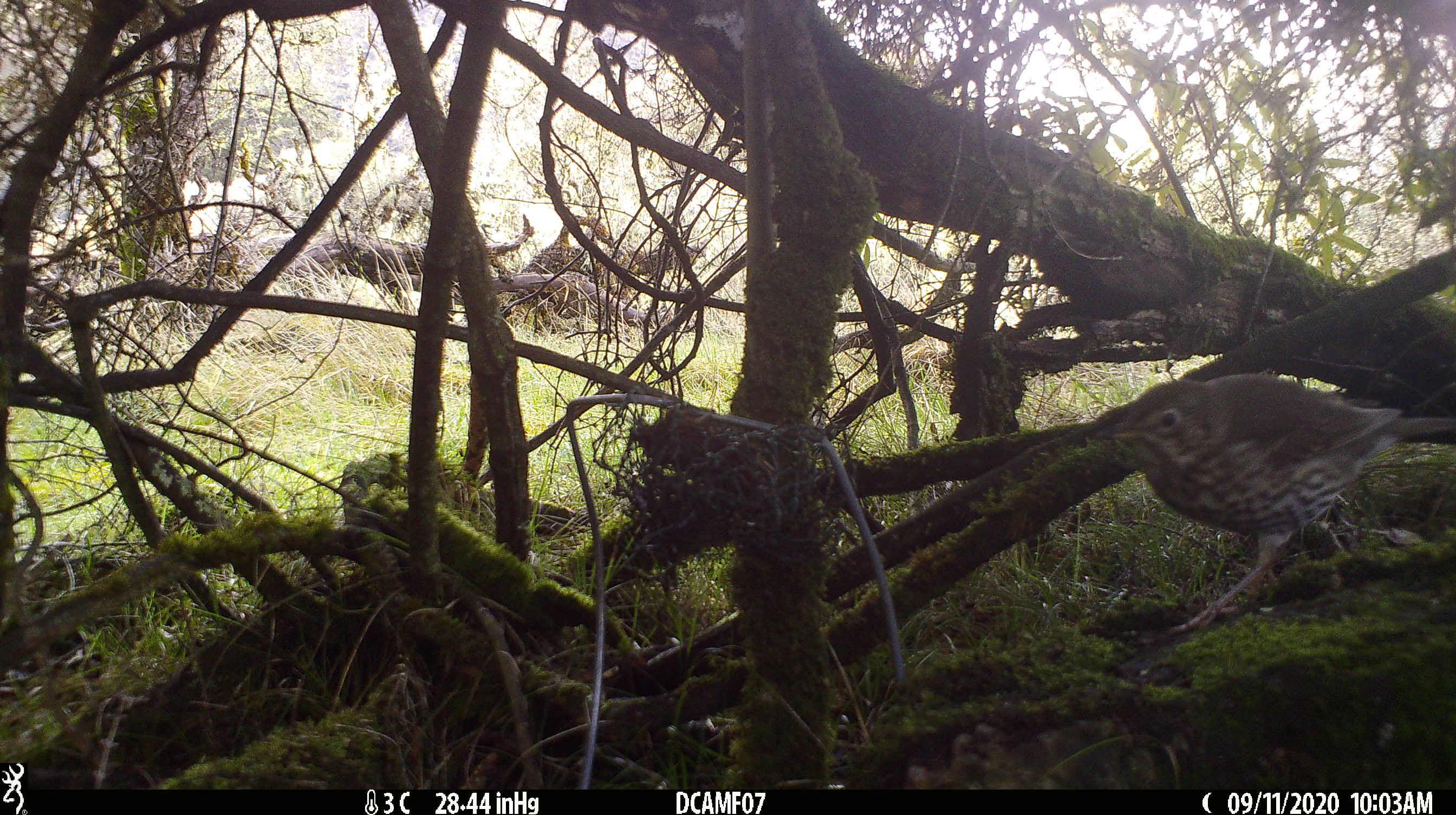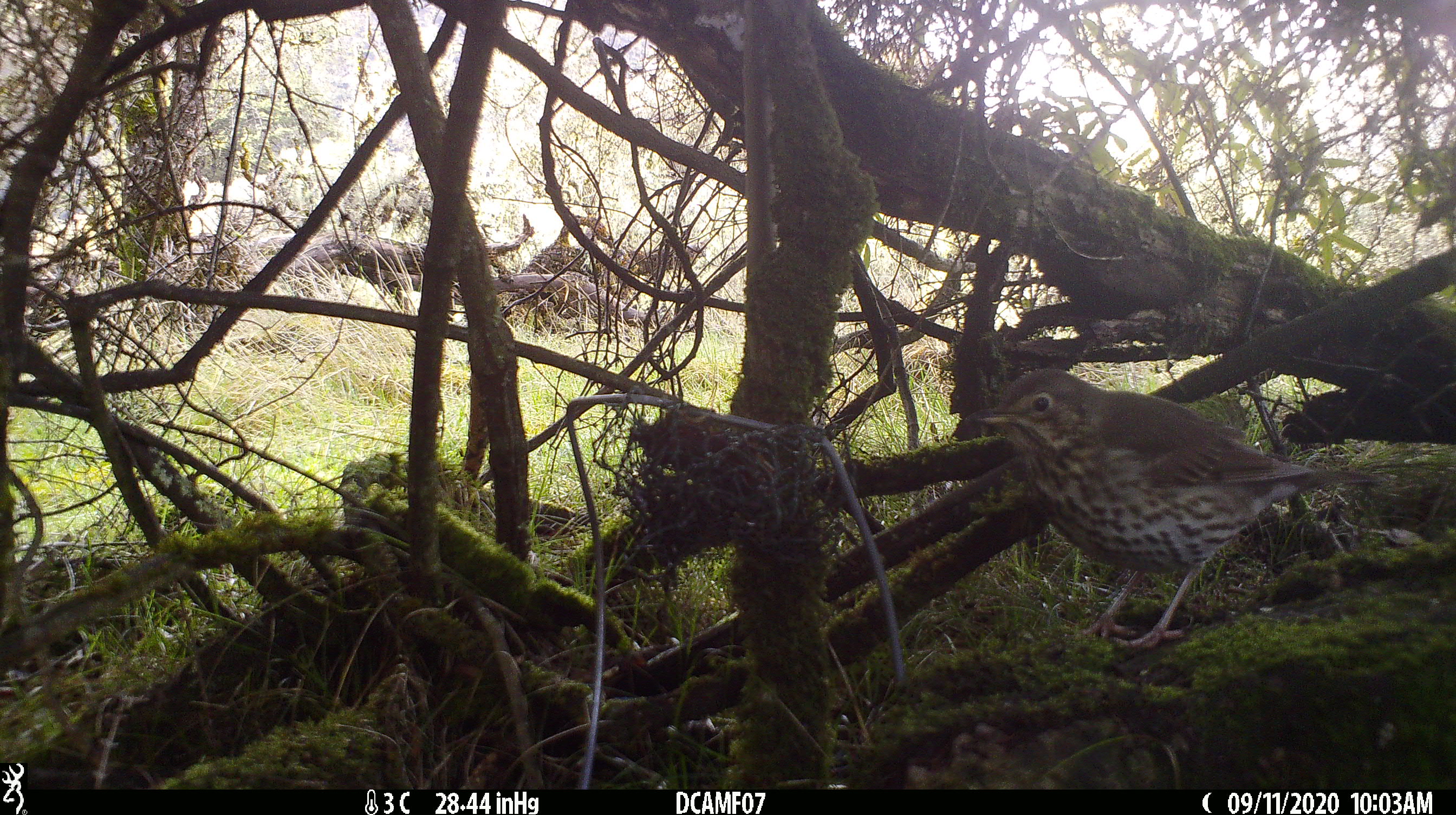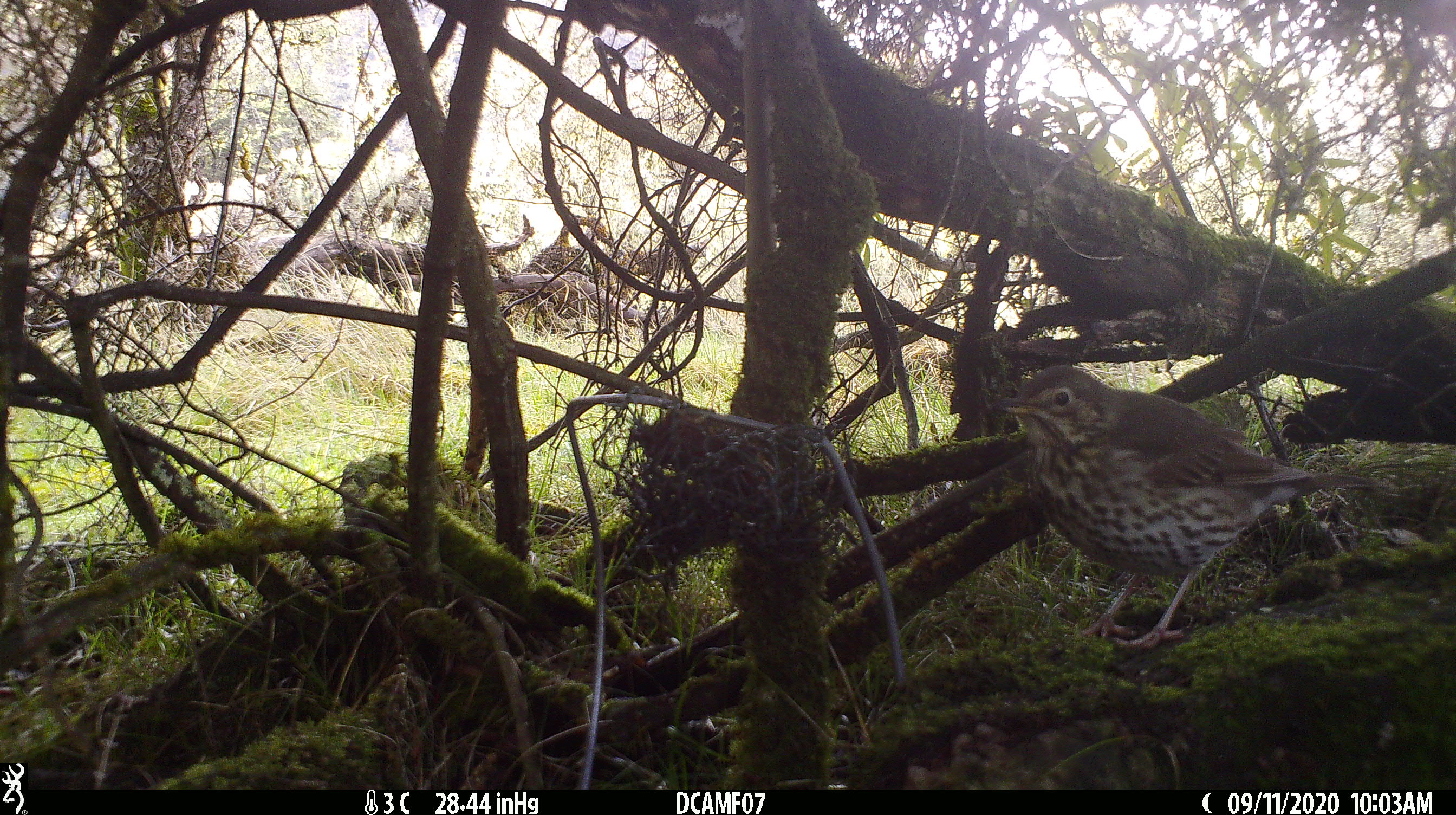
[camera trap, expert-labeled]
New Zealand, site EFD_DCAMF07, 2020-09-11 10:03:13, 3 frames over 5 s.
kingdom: Animalia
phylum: Chordata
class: Aves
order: Passeriformes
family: Turdidae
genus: Turdus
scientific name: Turdus philomelos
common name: song thrush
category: thrush